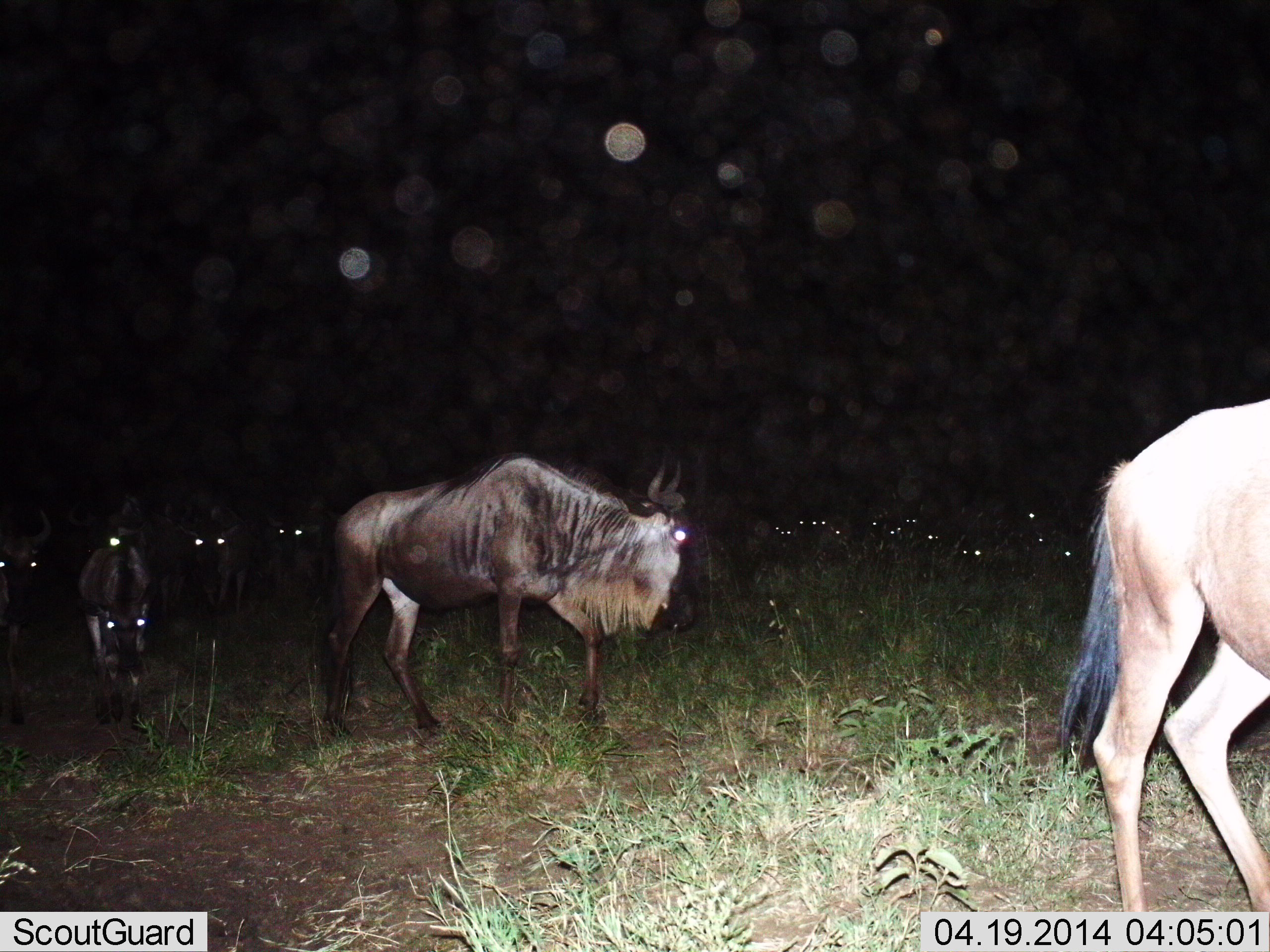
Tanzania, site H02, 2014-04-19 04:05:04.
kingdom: Animalia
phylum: Chordata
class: Mammalia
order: Artiodactyla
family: Bovidae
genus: Connochaetes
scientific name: Connochaetes taurinus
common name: blue wildebeest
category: wildebeest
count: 11-50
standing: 53%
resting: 6%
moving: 72%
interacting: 3%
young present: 0%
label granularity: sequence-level